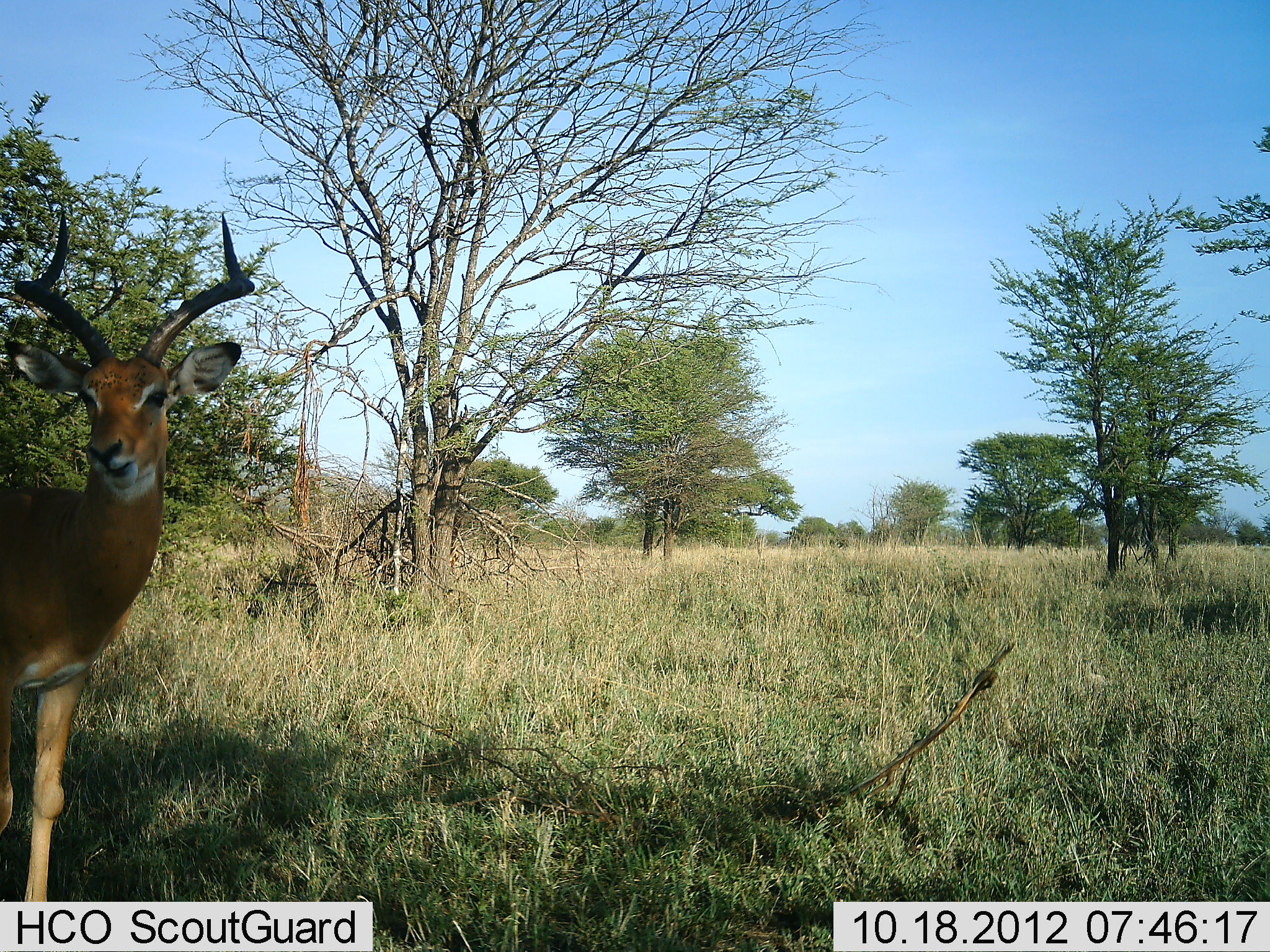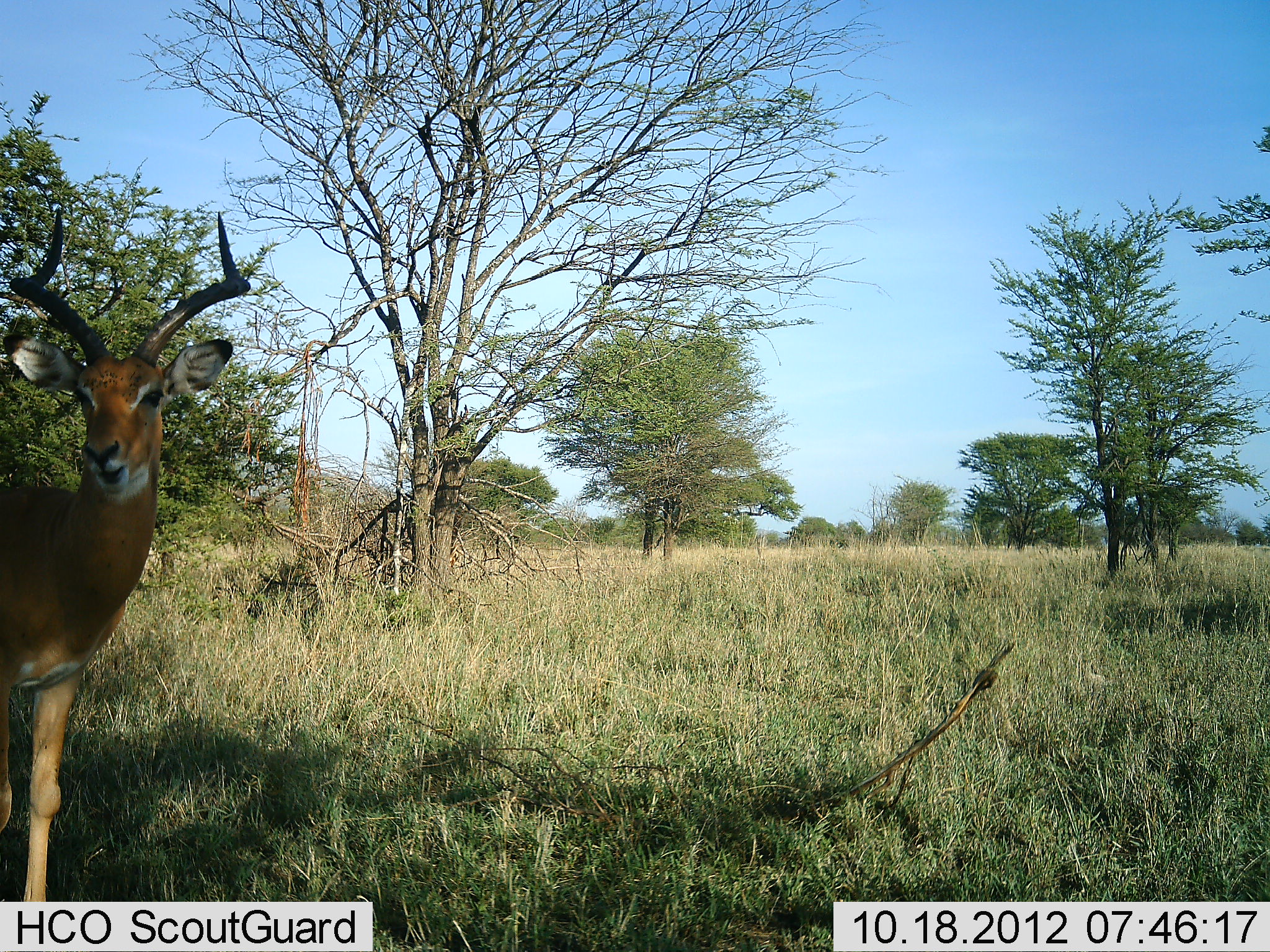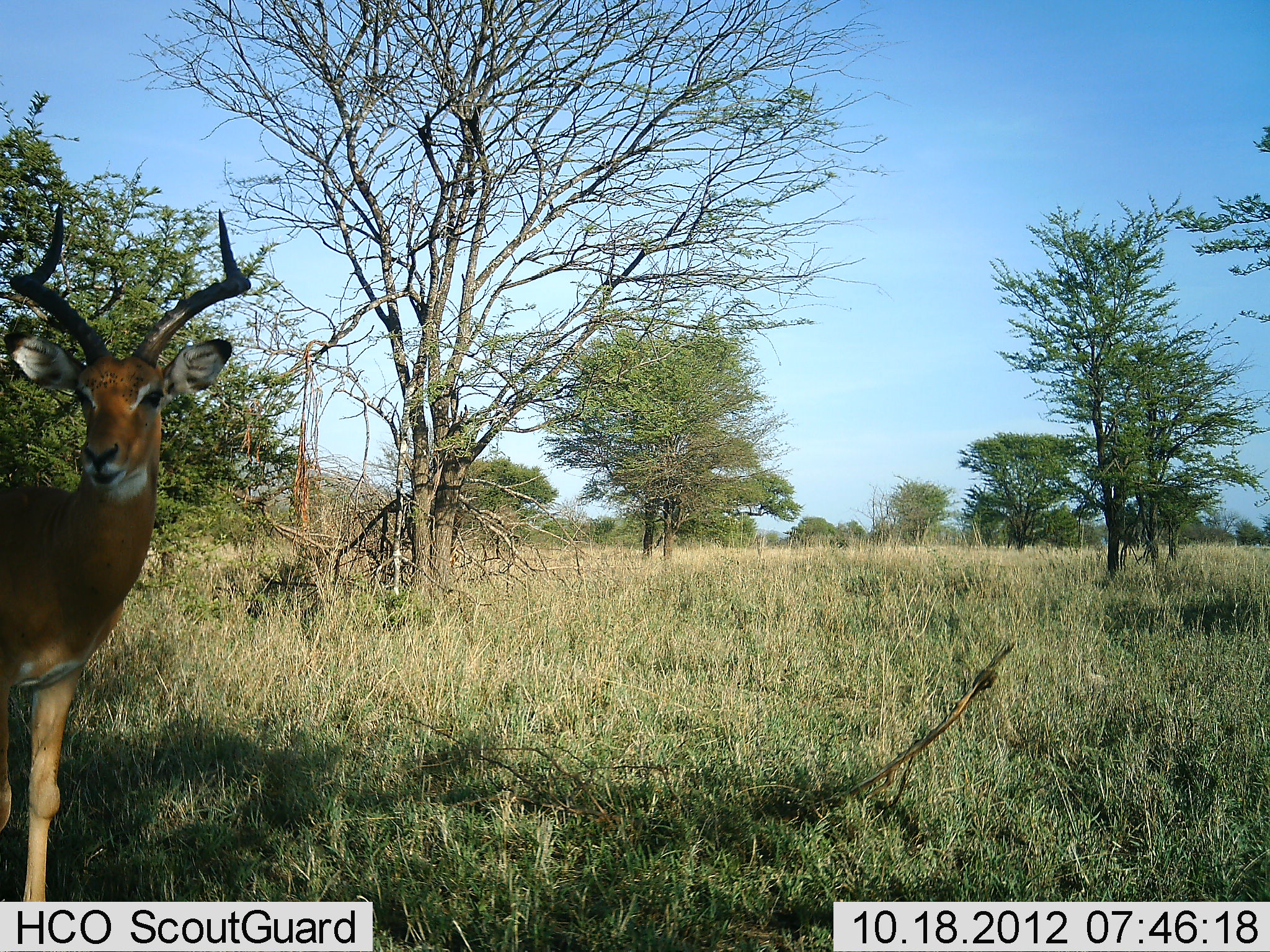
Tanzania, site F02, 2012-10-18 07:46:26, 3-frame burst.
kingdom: Animalia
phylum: Chordata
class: Mammalia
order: Artiodactyla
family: Bovidae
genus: Aepyceros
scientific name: Aepyceros melampus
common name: impala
Impala (Aepyceros melampus), count 1. Behavior (volunteer vote fractions): standing 70%, resting 0%, moving 0%, interacting 0%. Young present (vote fraction): 0%. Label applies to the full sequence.